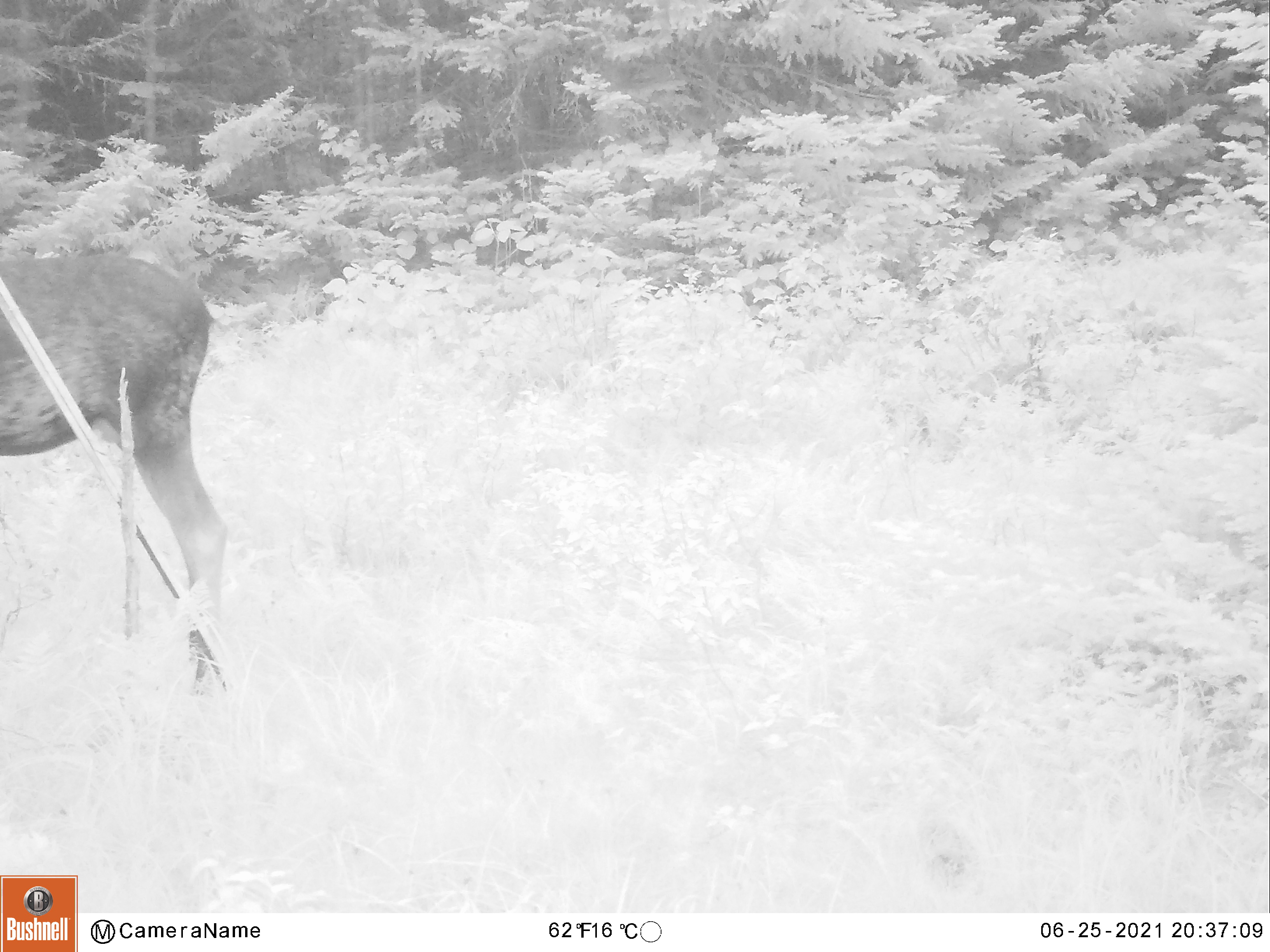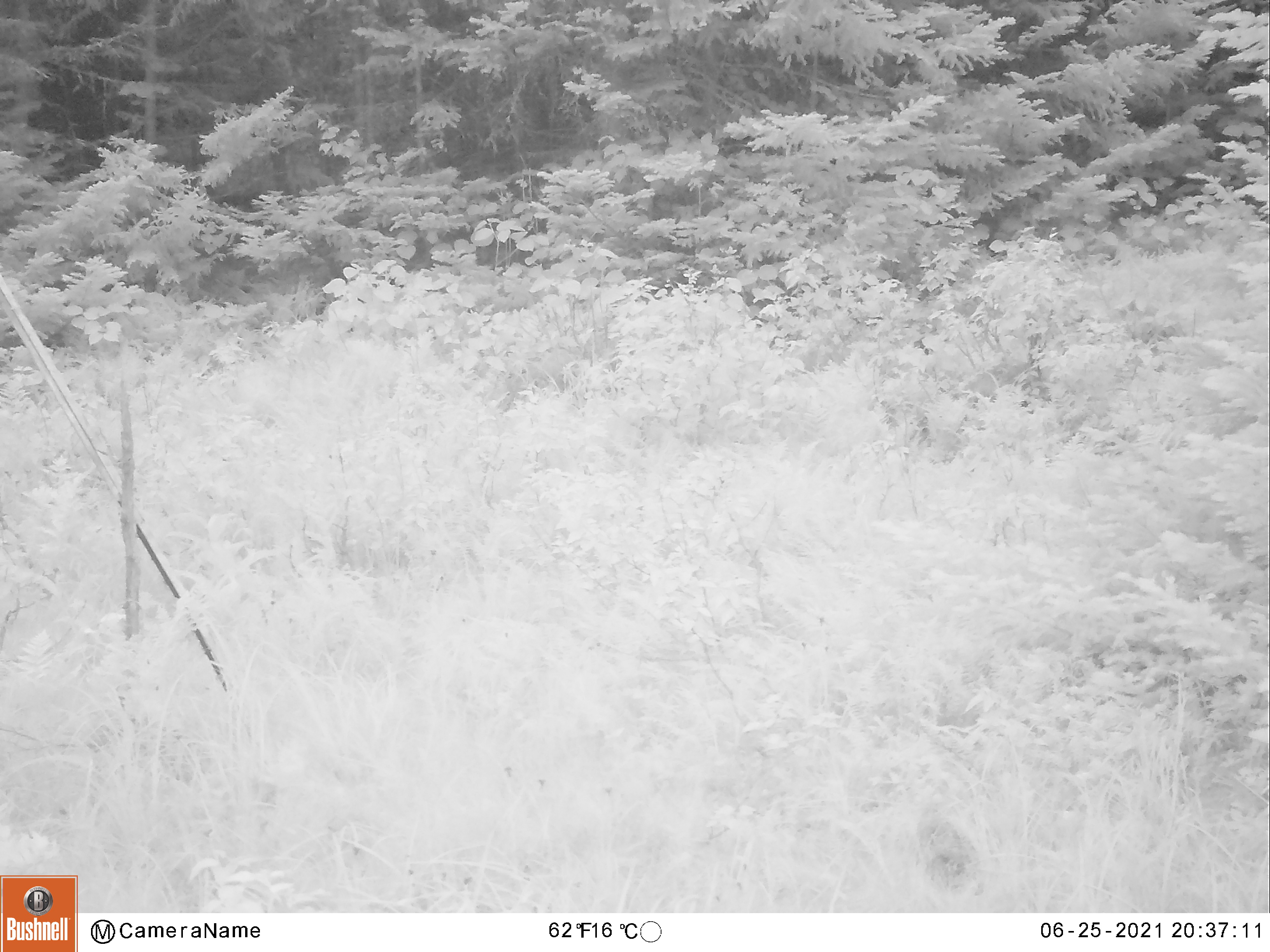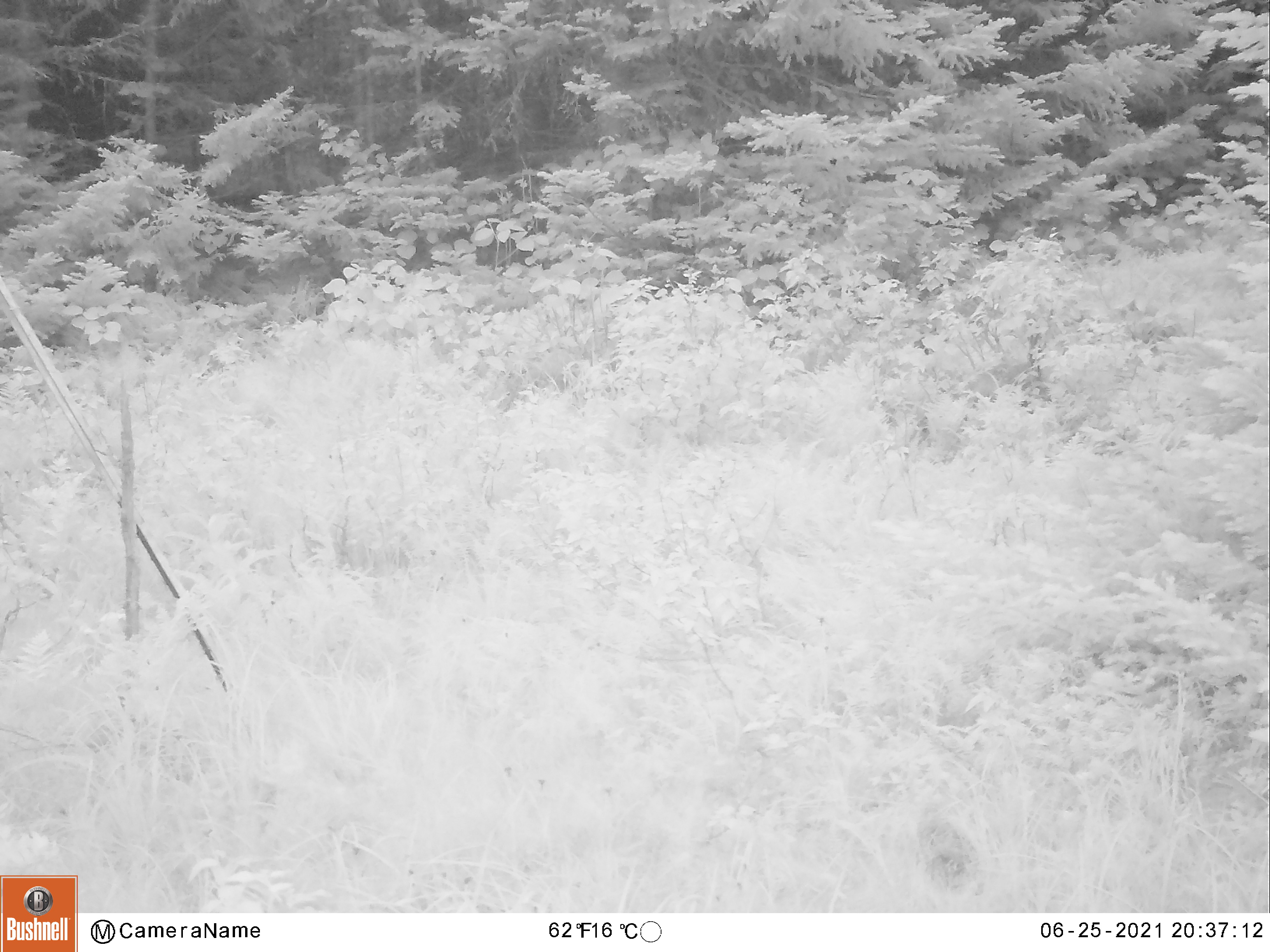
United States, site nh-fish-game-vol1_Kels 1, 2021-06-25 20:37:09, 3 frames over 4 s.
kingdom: Animalia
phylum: Chordata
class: Mammalia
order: Artiodactyla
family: Cervidae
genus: Alces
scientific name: Alces alces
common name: moose